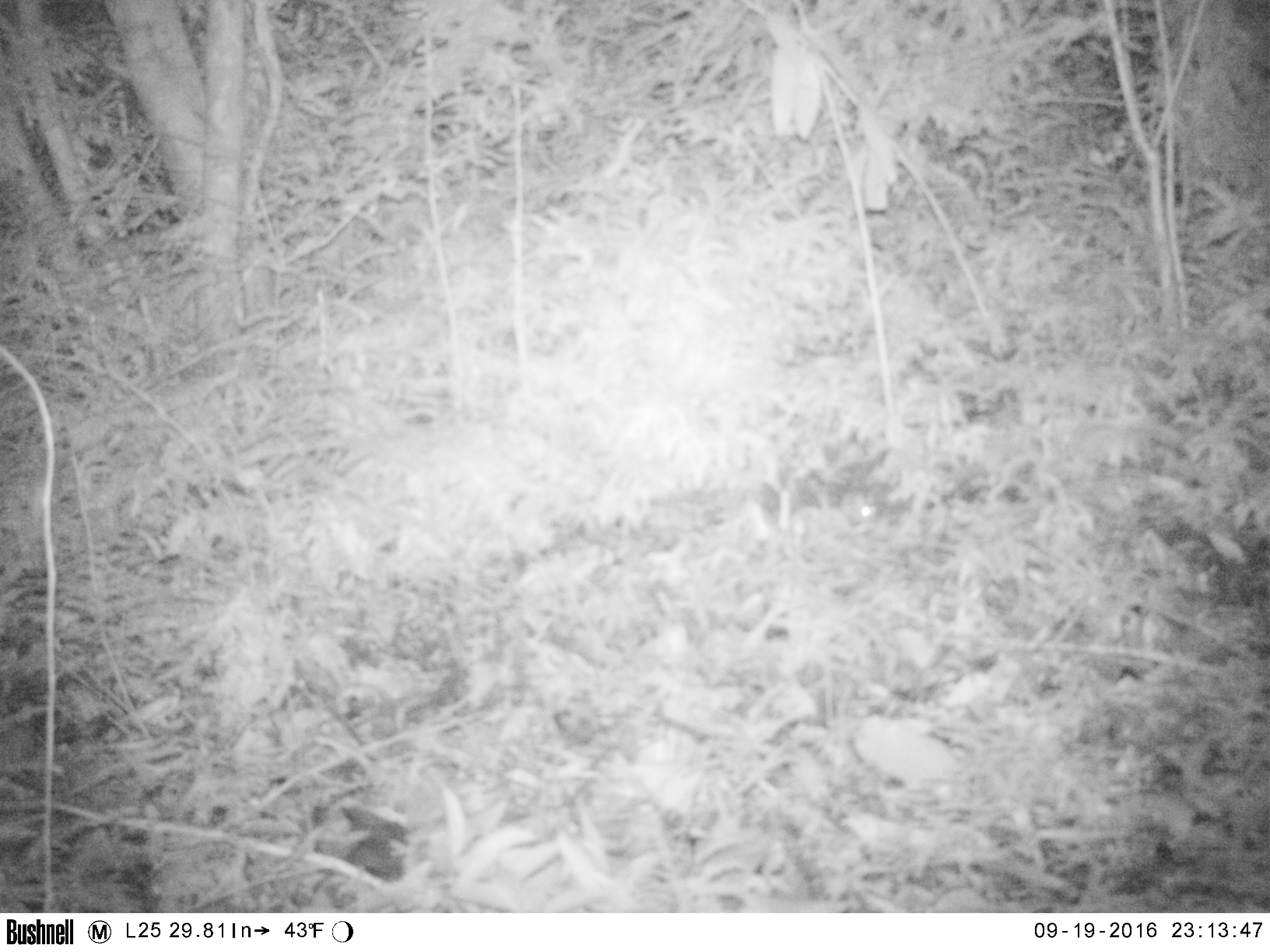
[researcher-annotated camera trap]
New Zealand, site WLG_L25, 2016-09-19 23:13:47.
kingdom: Animalia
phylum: Chordata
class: Mammalia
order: Rodentia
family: Muridae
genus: Mus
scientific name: Mus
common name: mouse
Mouse (Mus).